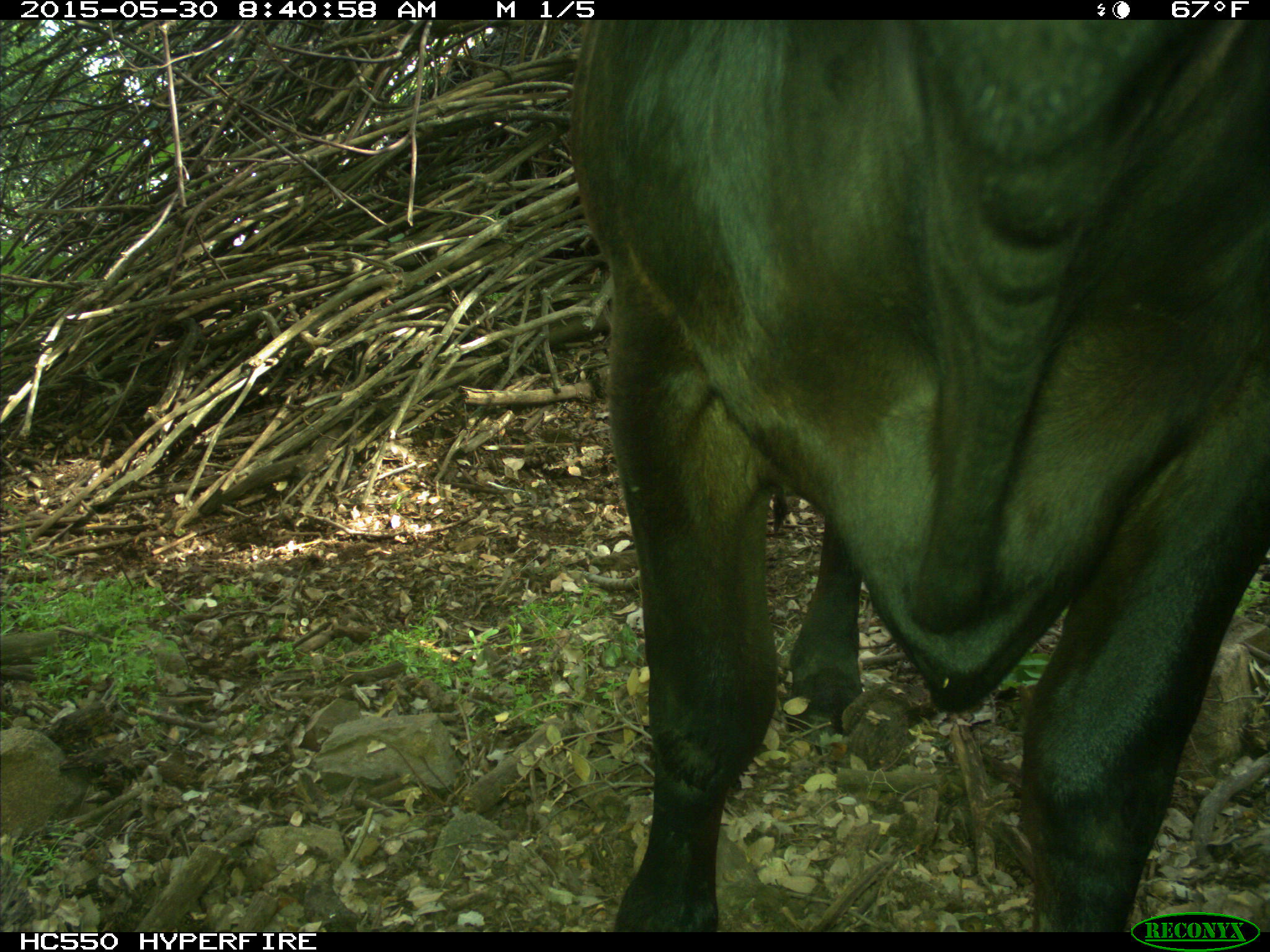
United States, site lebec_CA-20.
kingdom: Animalia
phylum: Chordata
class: Mammalia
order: Artiodactyla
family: Bovidae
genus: Bos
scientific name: Bos taurus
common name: domestic cow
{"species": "Bos taurus (domestic cow)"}